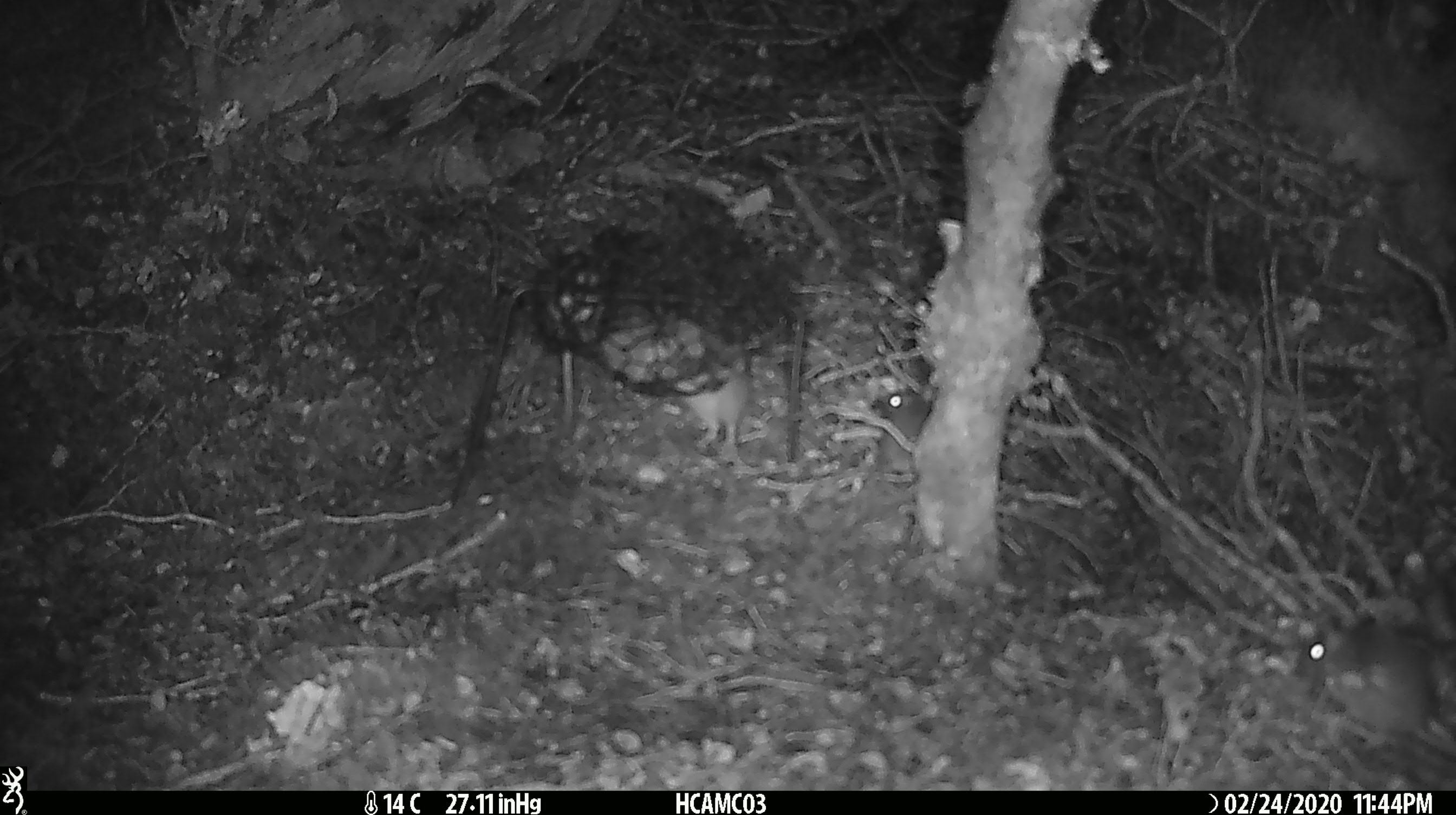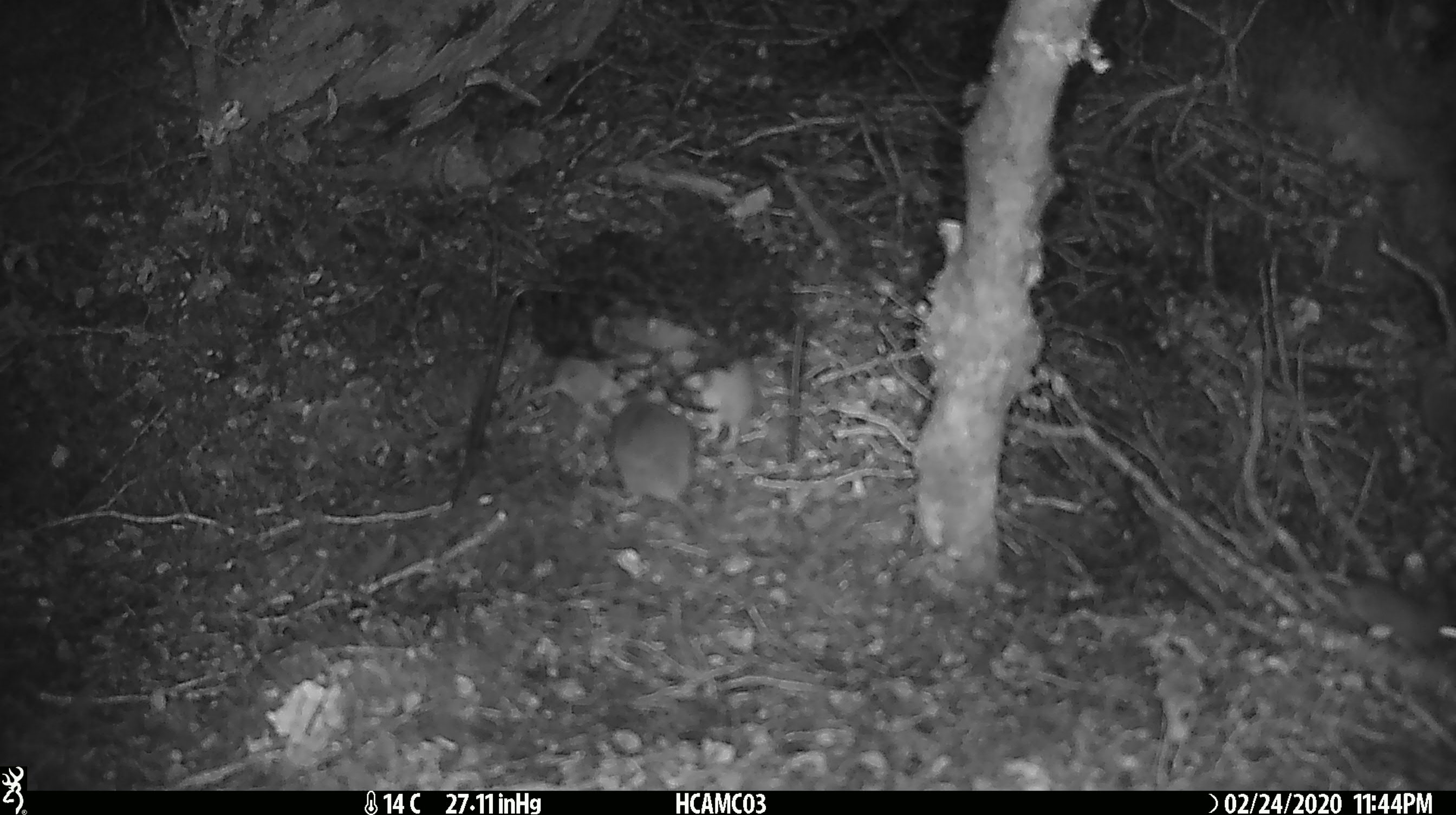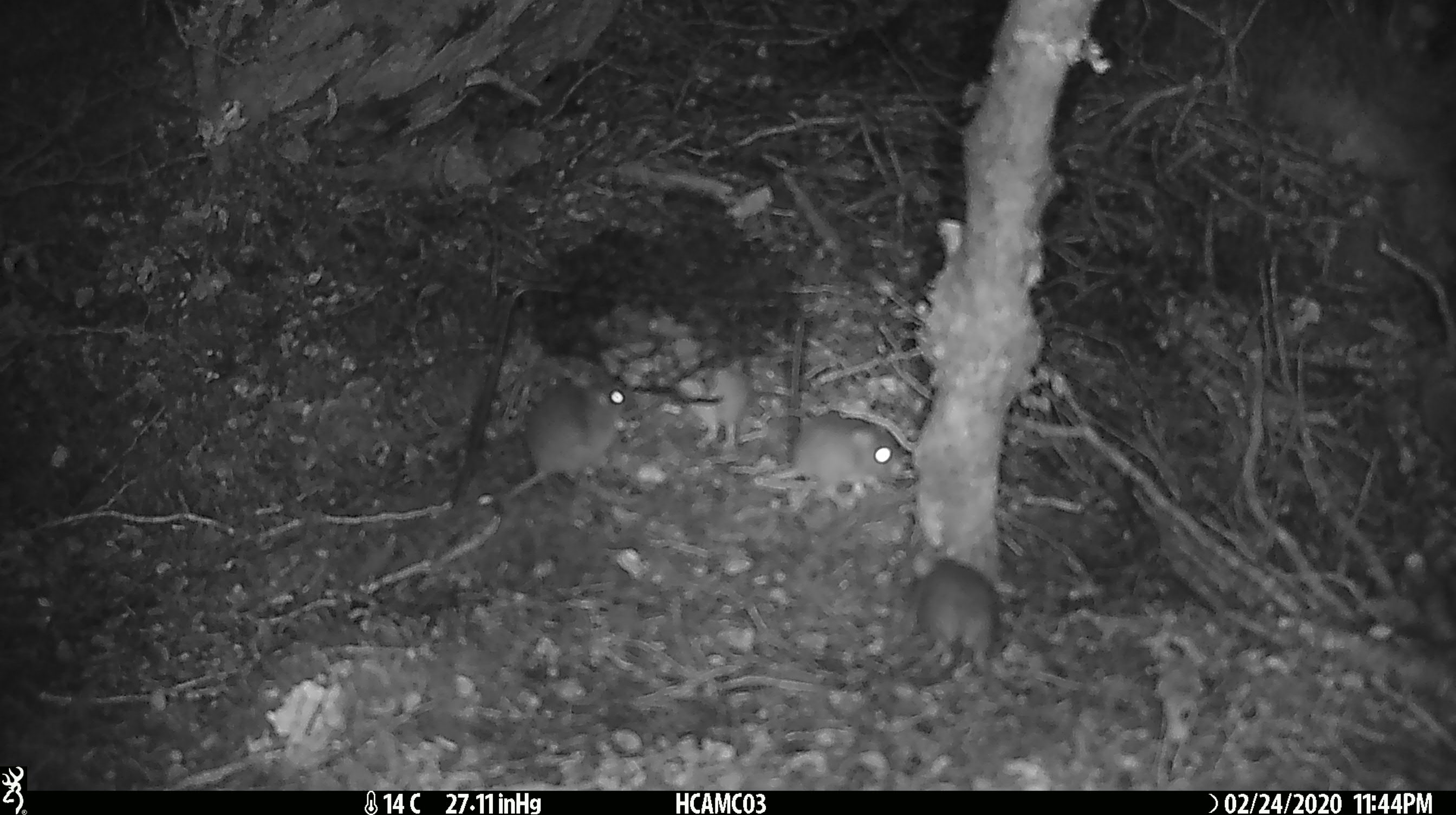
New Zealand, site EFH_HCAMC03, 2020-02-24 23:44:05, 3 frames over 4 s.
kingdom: Animalia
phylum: Chordata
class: Mammalia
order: Rodentia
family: Muridae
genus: Mus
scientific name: Mus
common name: mouse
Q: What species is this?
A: Mouse (Mus).